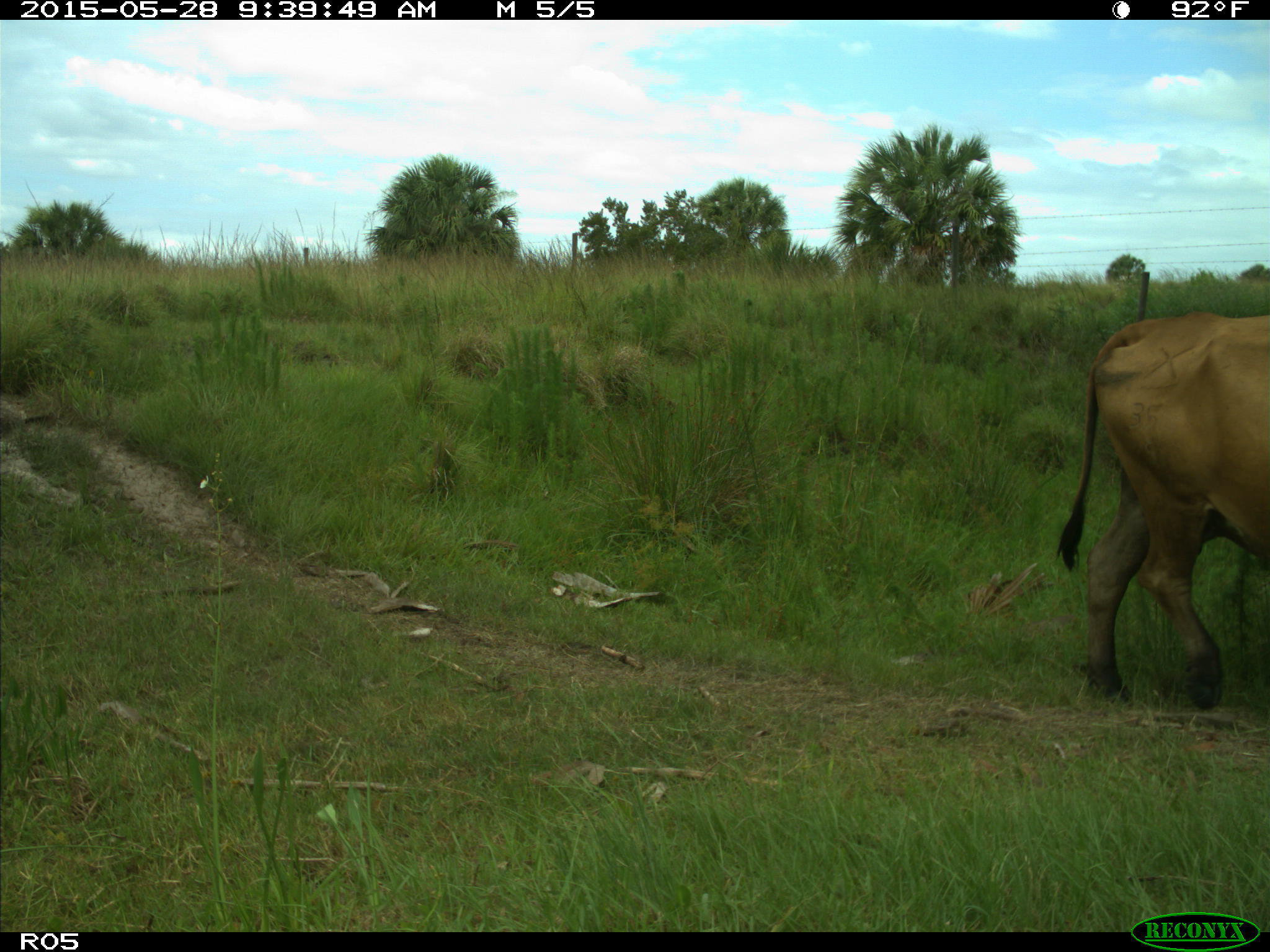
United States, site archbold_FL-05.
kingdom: Animalia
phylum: Chordata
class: Mammalia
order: Artiodactyla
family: Bovidae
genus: Bos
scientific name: Bos taurus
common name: domestic cow